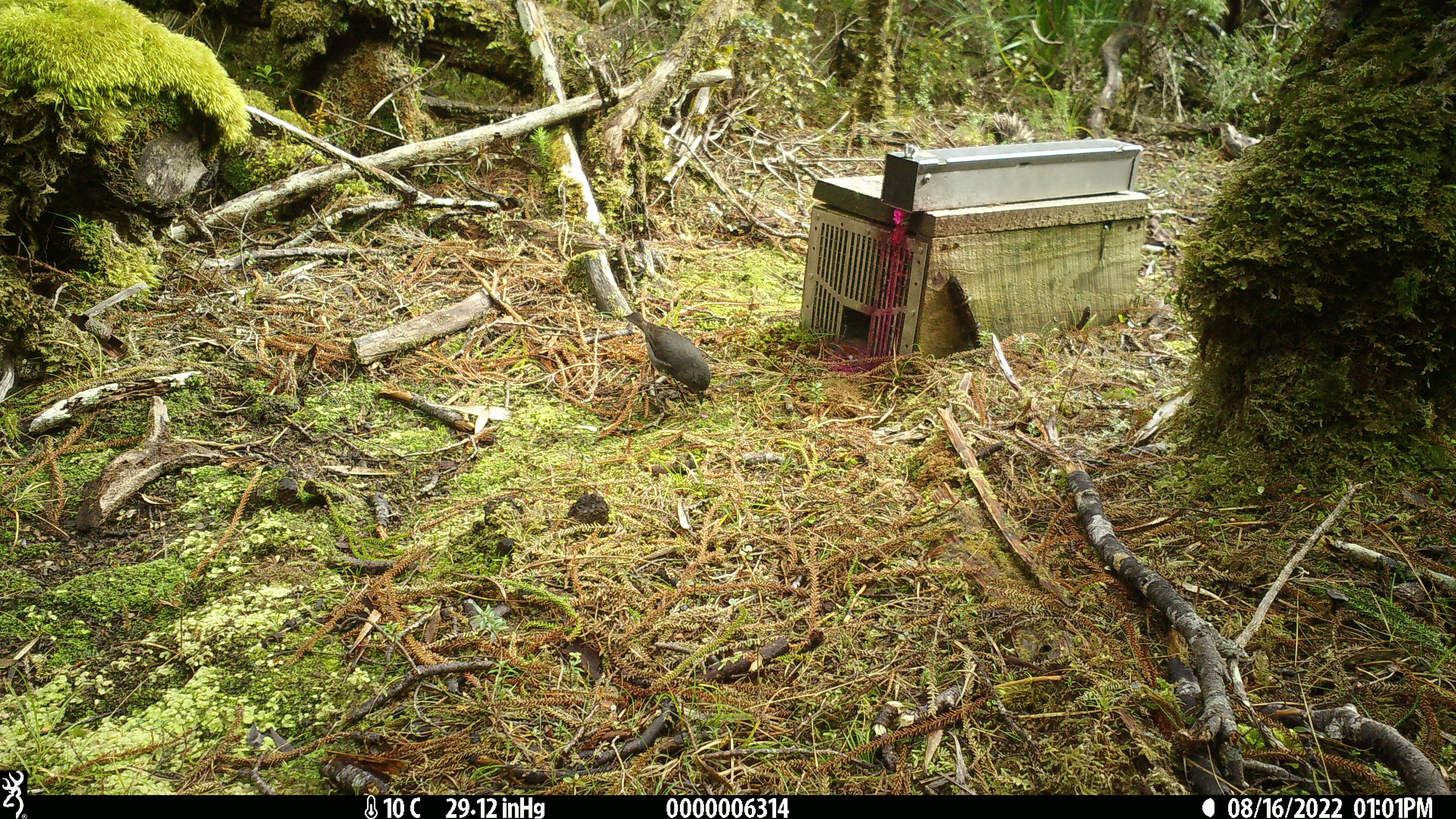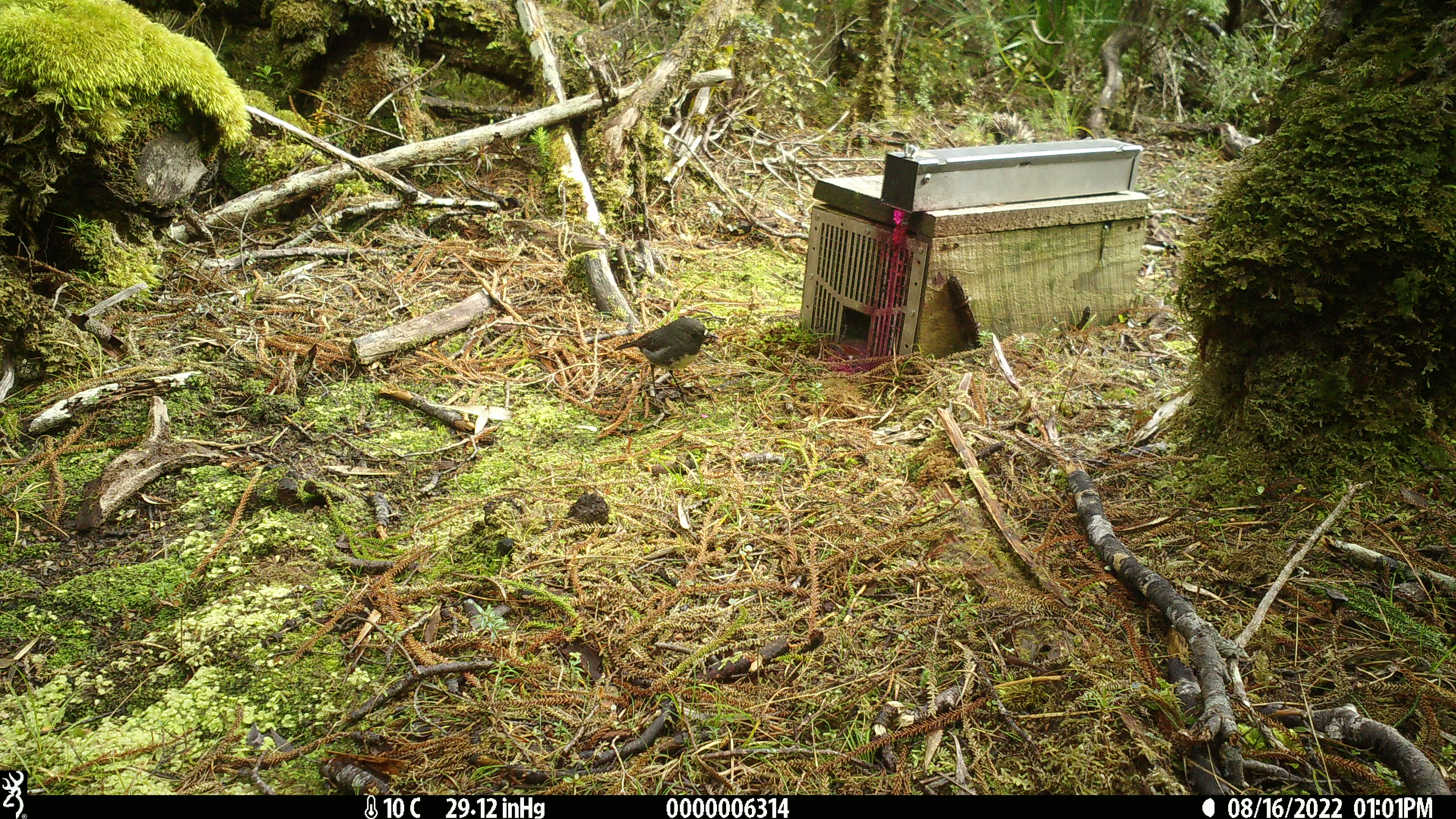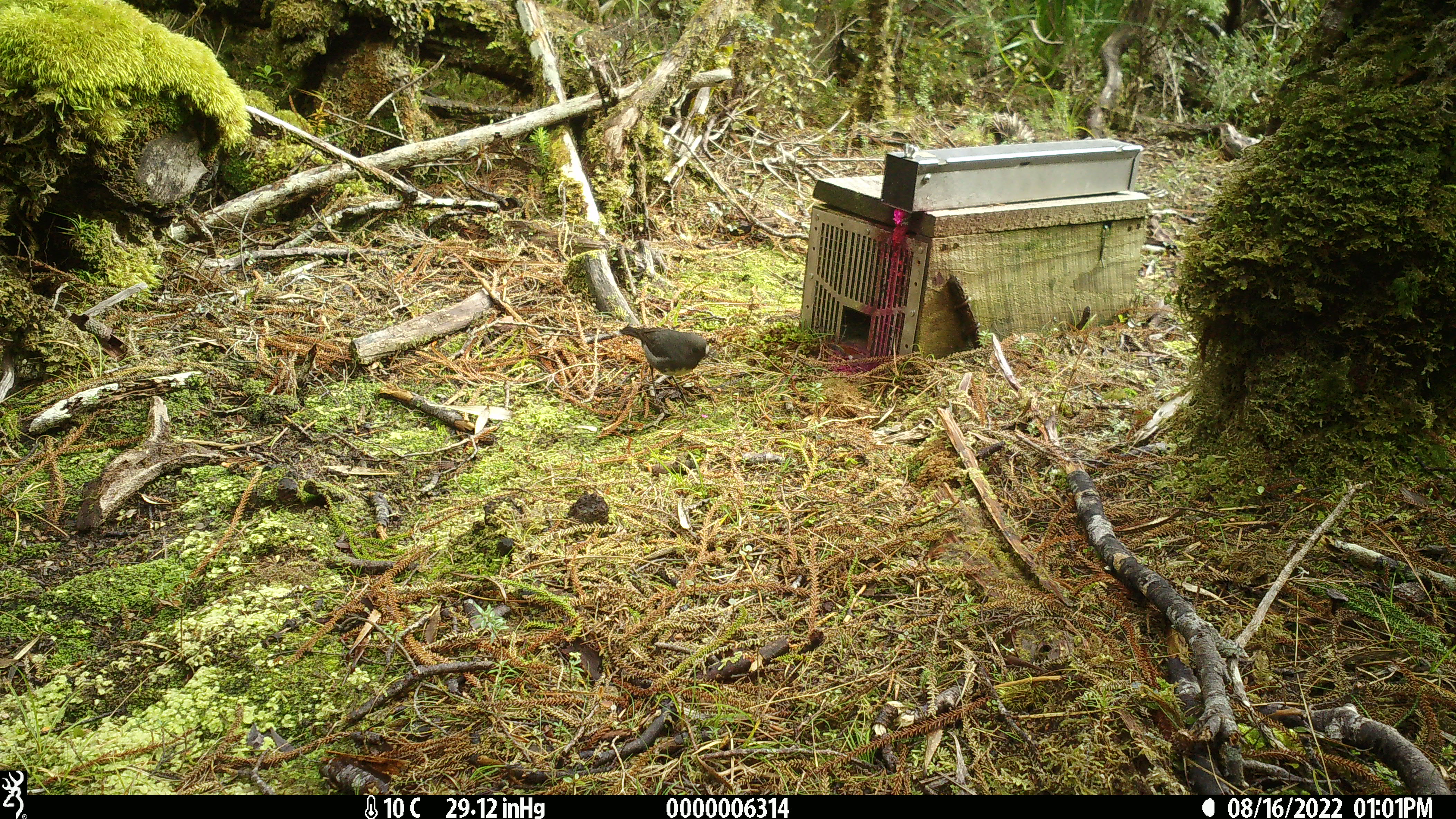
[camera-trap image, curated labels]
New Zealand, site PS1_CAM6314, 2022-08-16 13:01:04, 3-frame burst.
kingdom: Animalia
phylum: Chordata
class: Aves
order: Passeriformes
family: Petroicidae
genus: Petroica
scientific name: Petroica australis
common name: new zealand robin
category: robin